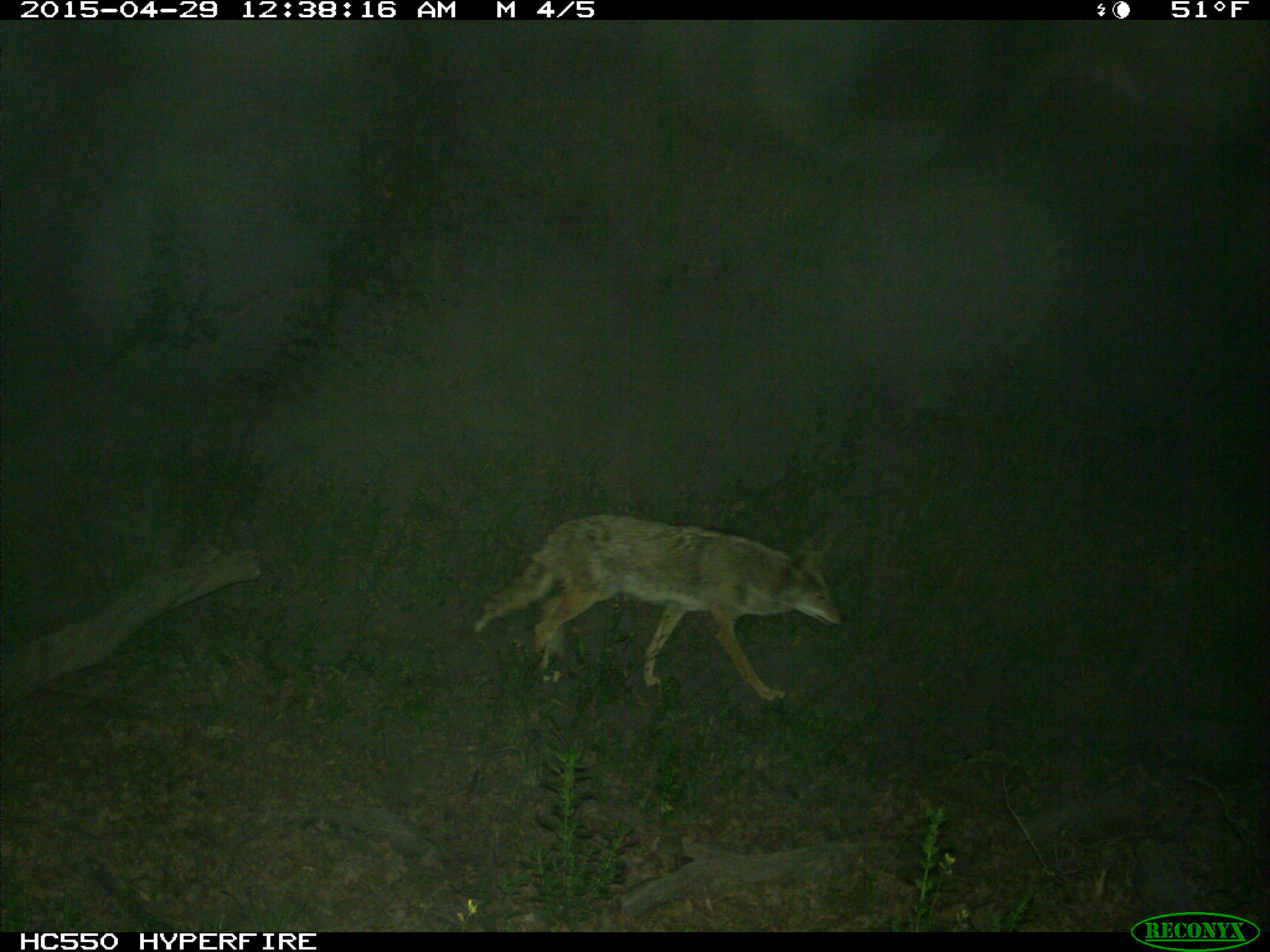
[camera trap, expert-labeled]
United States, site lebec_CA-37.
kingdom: Animalia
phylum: Chordata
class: Mammalia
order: Carnivora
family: Canidae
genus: Canis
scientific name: Canis latrans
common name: coyote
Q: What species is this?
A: Canis latrans (coyote).